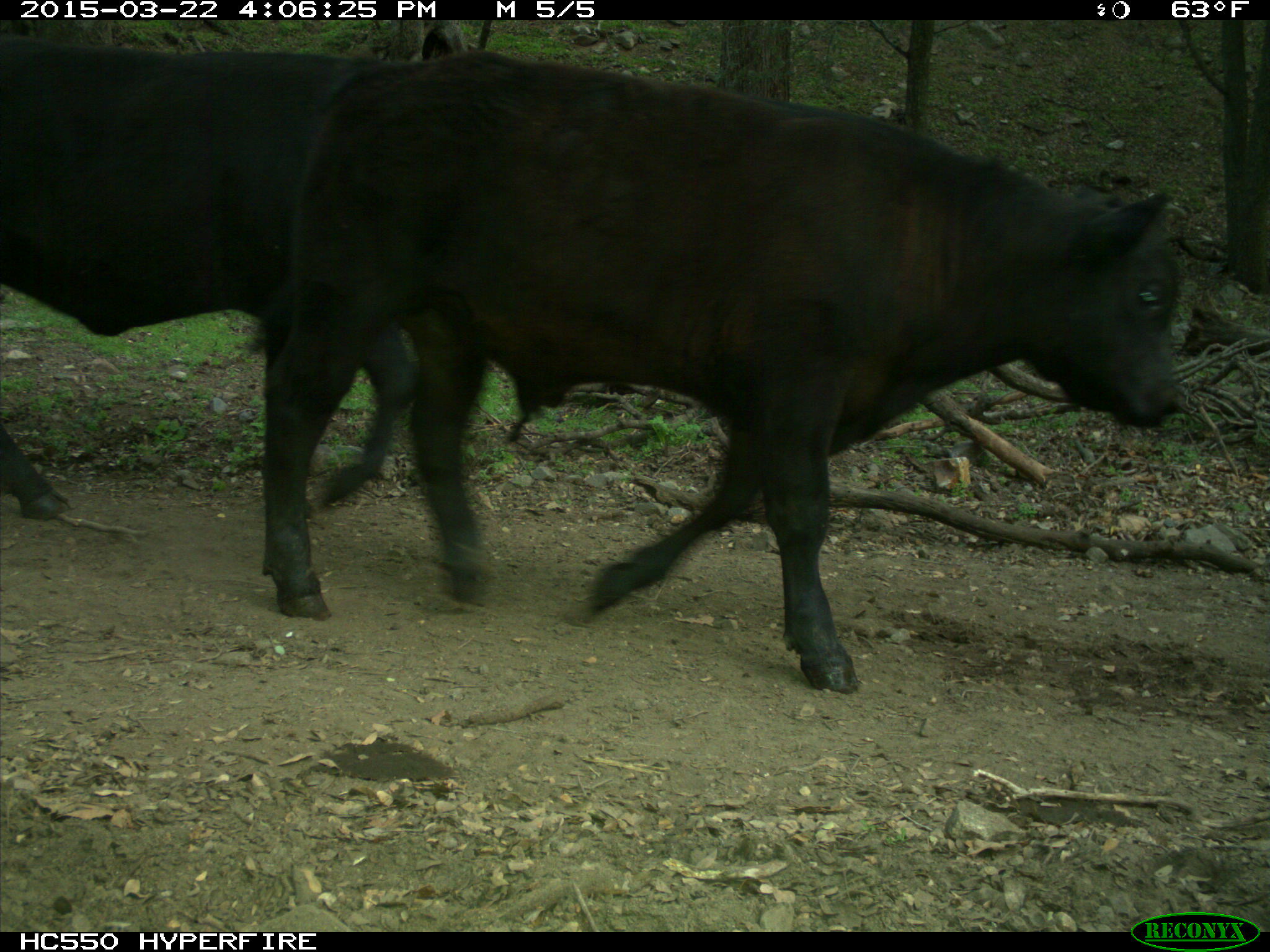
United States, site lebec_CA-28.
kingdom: Animalia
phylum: Chordata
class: Mammalia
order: Artiodactyla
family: Bovidae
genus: Bos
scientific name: Bos taurus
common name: domestic cow